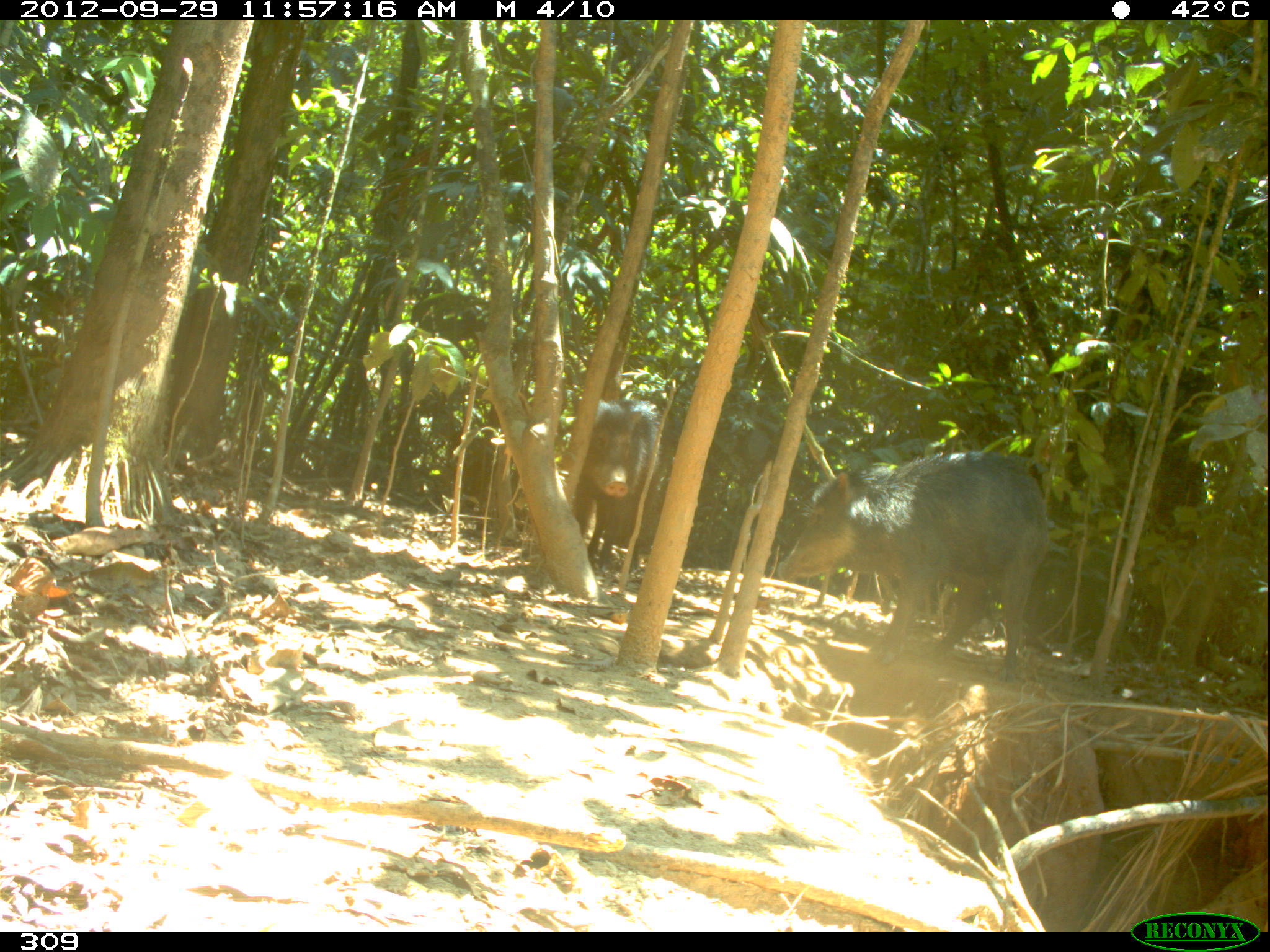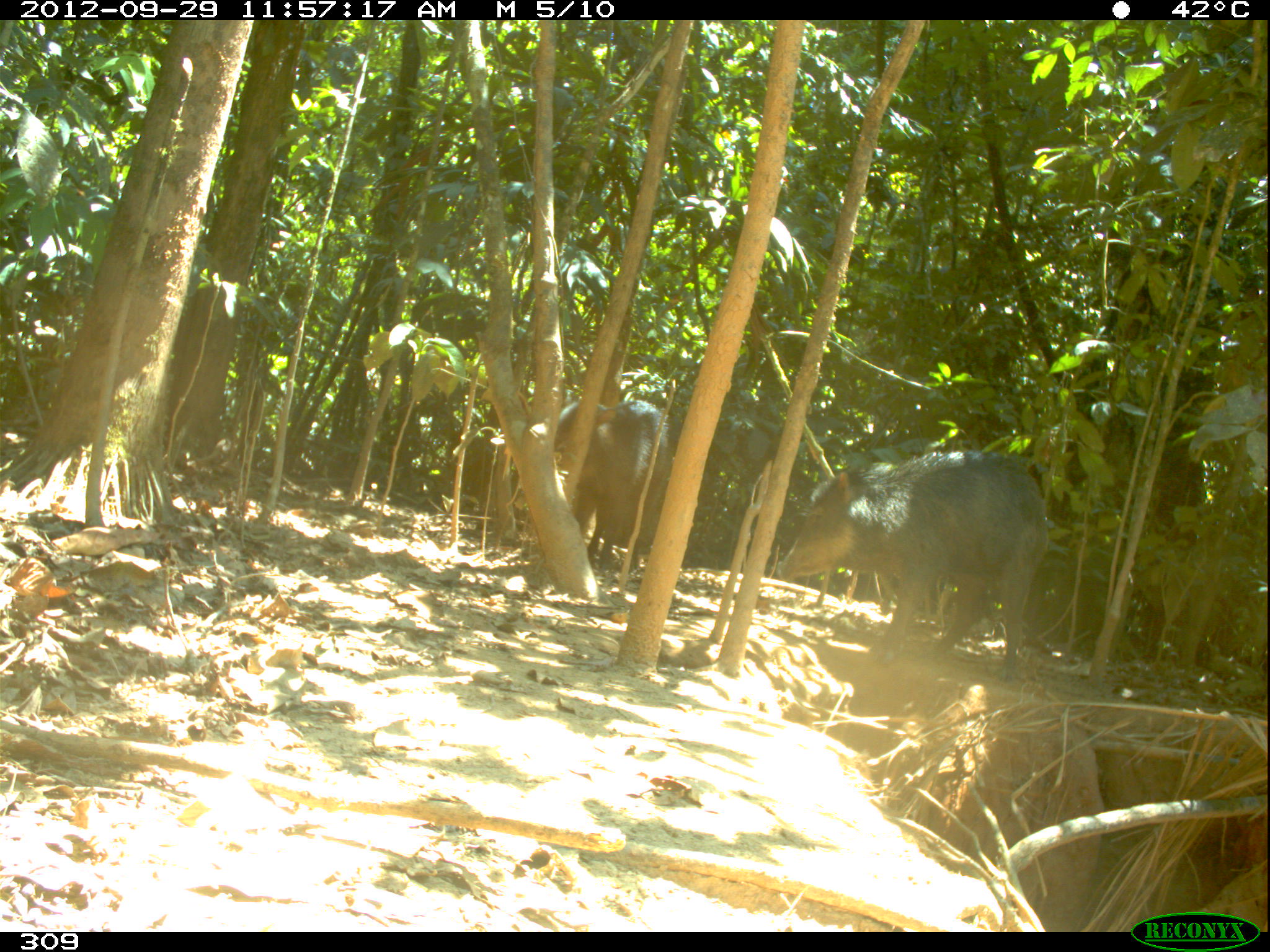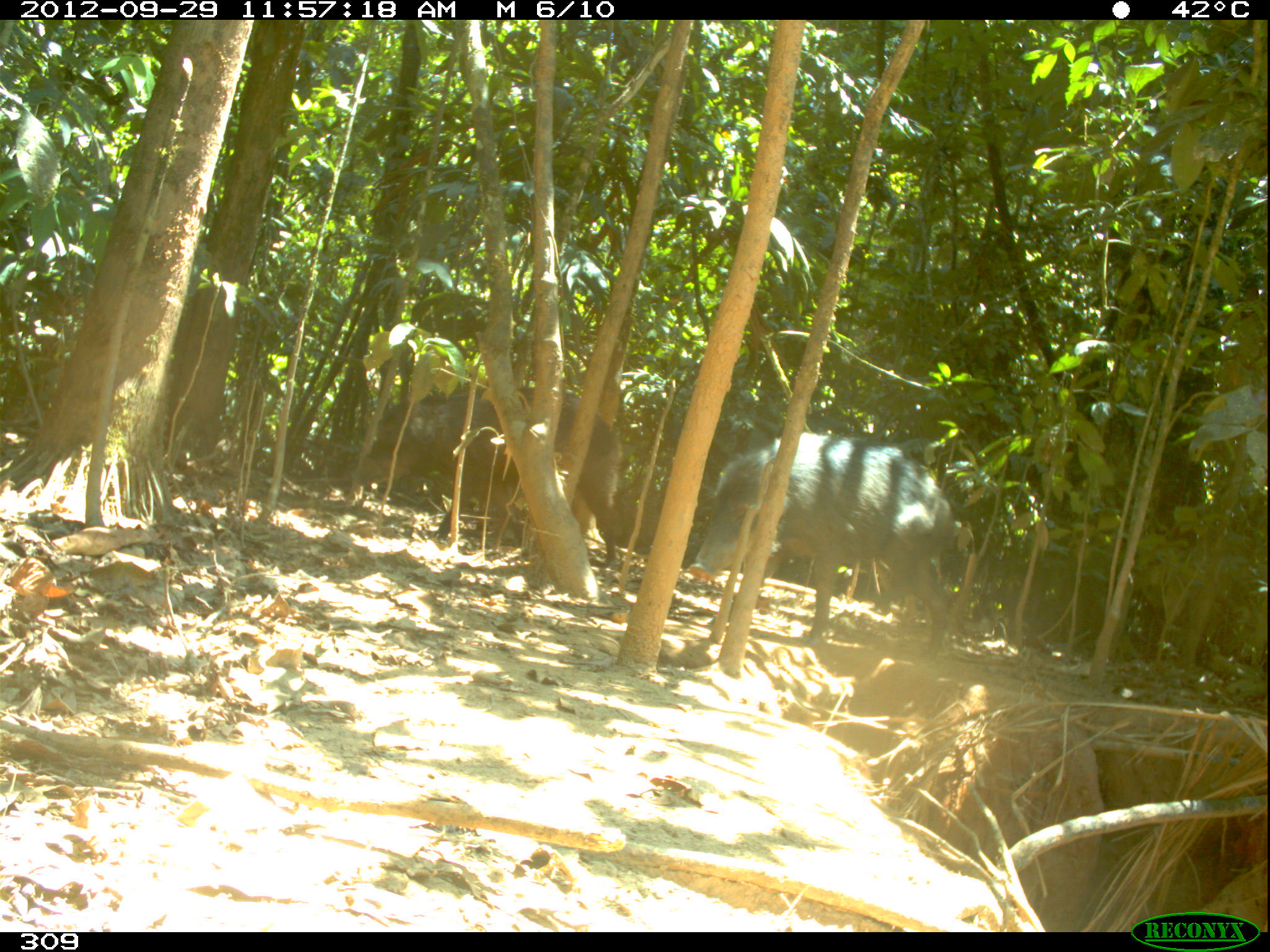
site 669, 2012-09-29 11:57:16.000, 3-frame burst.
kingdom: Animalia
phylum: Chordata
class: Mammalia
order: Artiodactyla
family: Tayassuidae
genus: Tayassu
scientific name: Tayassu pecari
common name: white-lipped peccary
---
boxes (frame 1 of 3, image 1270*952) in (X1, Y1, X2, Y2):
tayassu pecari: (777, 451, 1050, 682); (575, 400, 665, 571)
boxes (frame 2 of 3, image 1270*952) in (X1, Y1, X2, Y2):
tayassu pecari: (777, 451, 1046, 678); (554, 397, 669, 571)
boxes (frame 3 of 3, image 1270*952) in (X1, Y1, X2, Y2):
tayassu pecari: (689, 431, 951, 660); (351, 386, 620, 570)